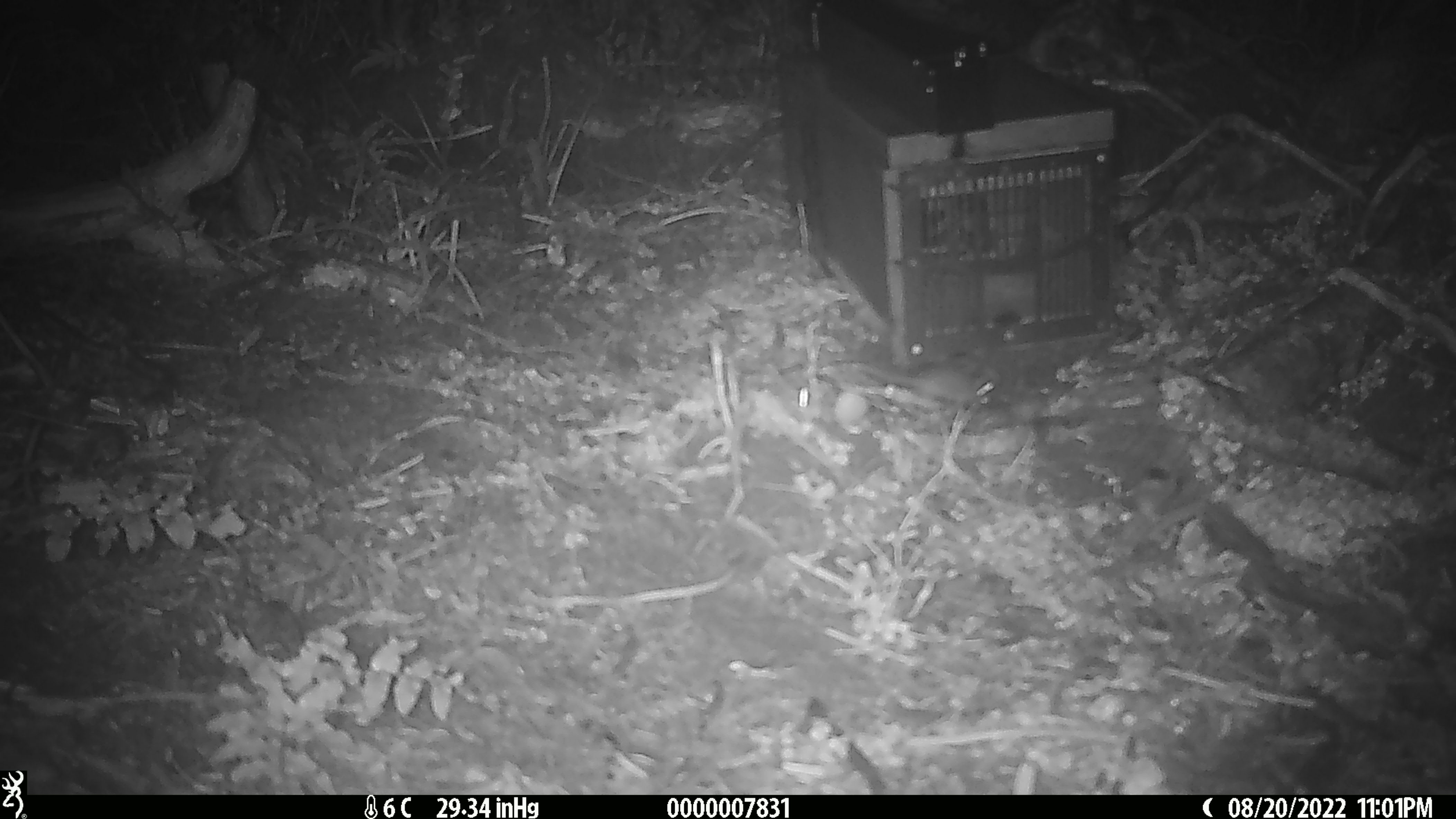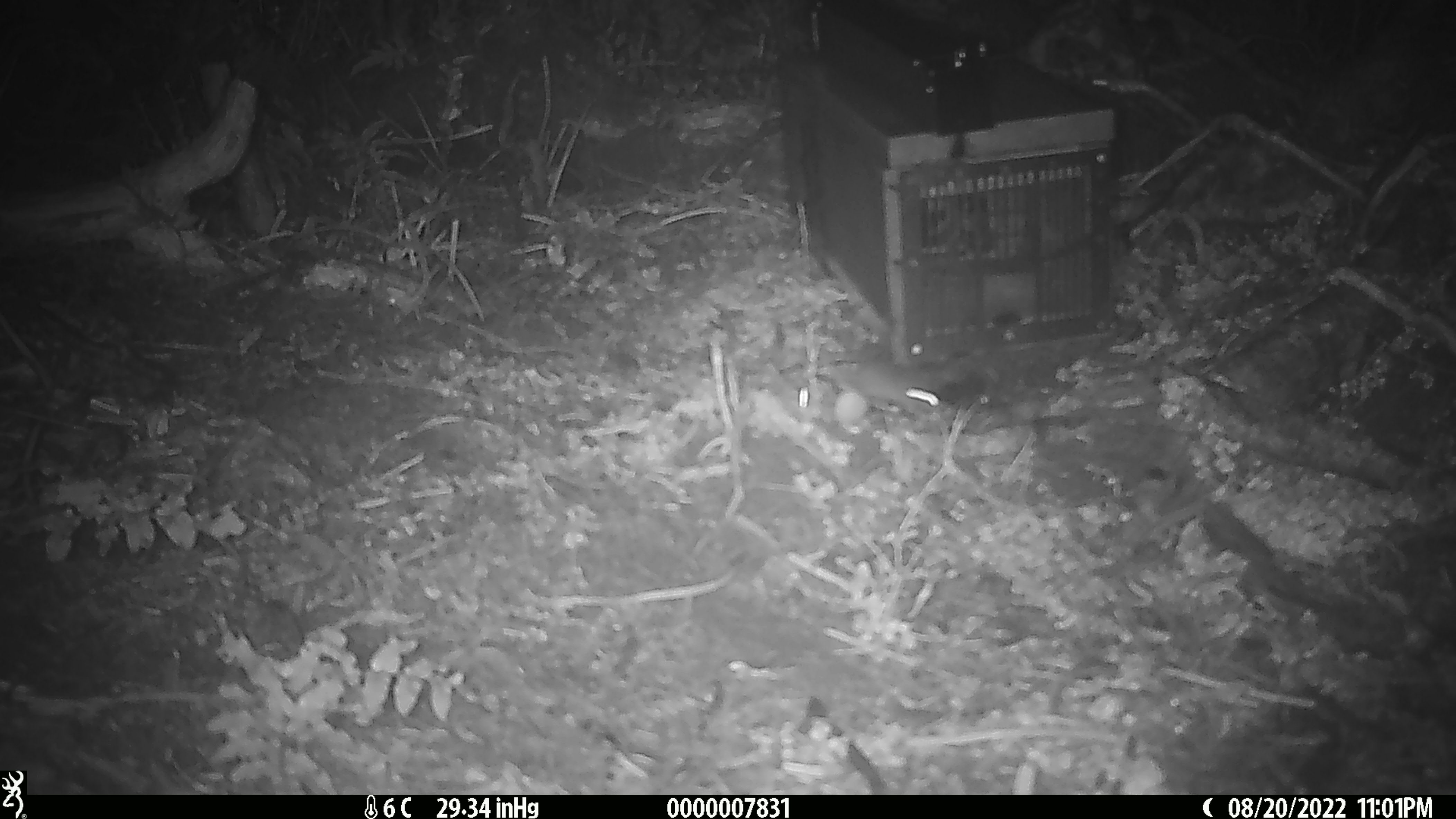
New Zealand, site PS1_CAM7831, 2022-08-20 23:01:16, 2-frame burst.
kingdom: Animalia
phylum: Chordata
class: Mammalia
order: Rodentia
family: Muridae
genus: Mus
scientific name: Mus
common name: mouse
Mouse (Mus).